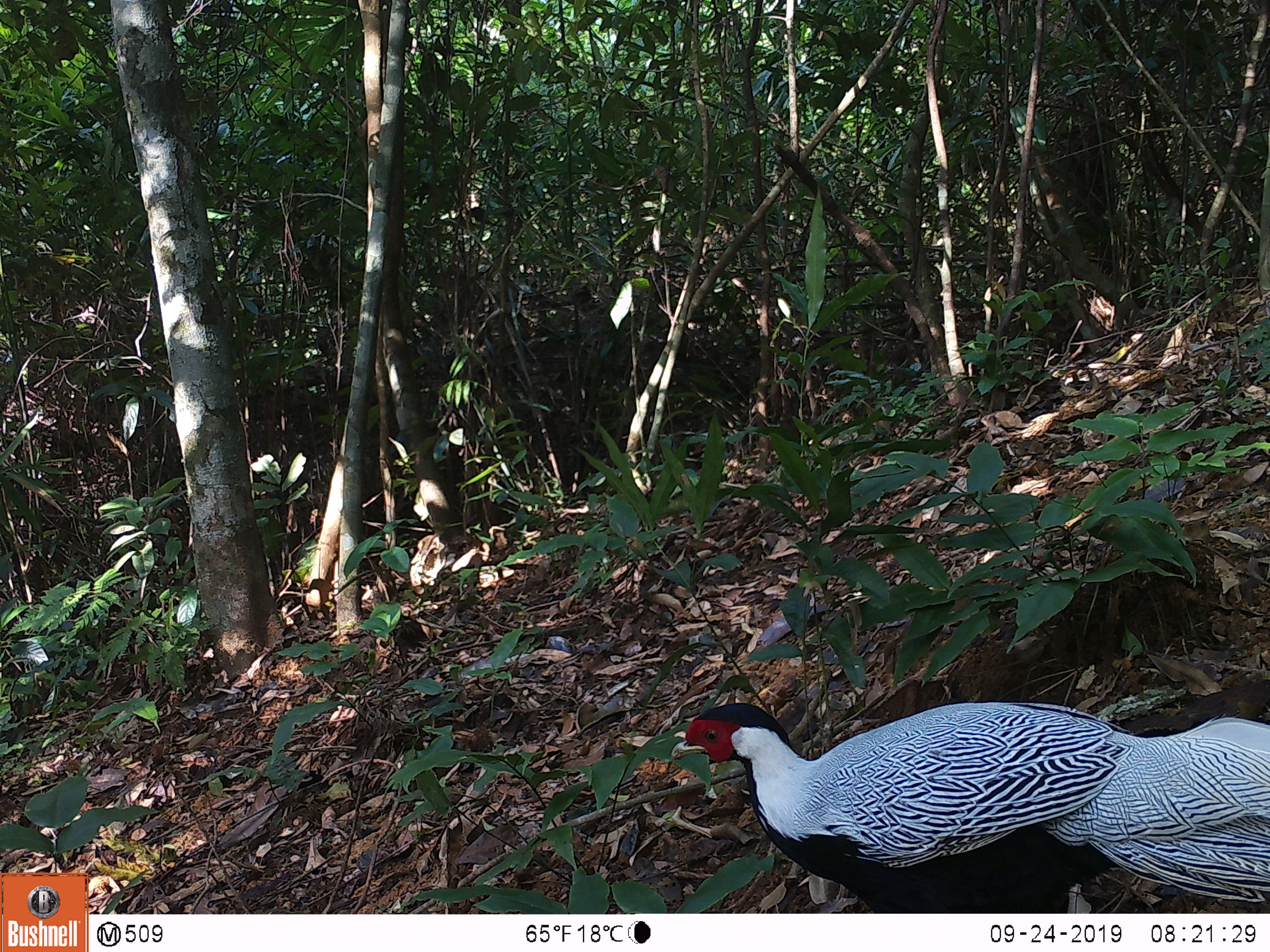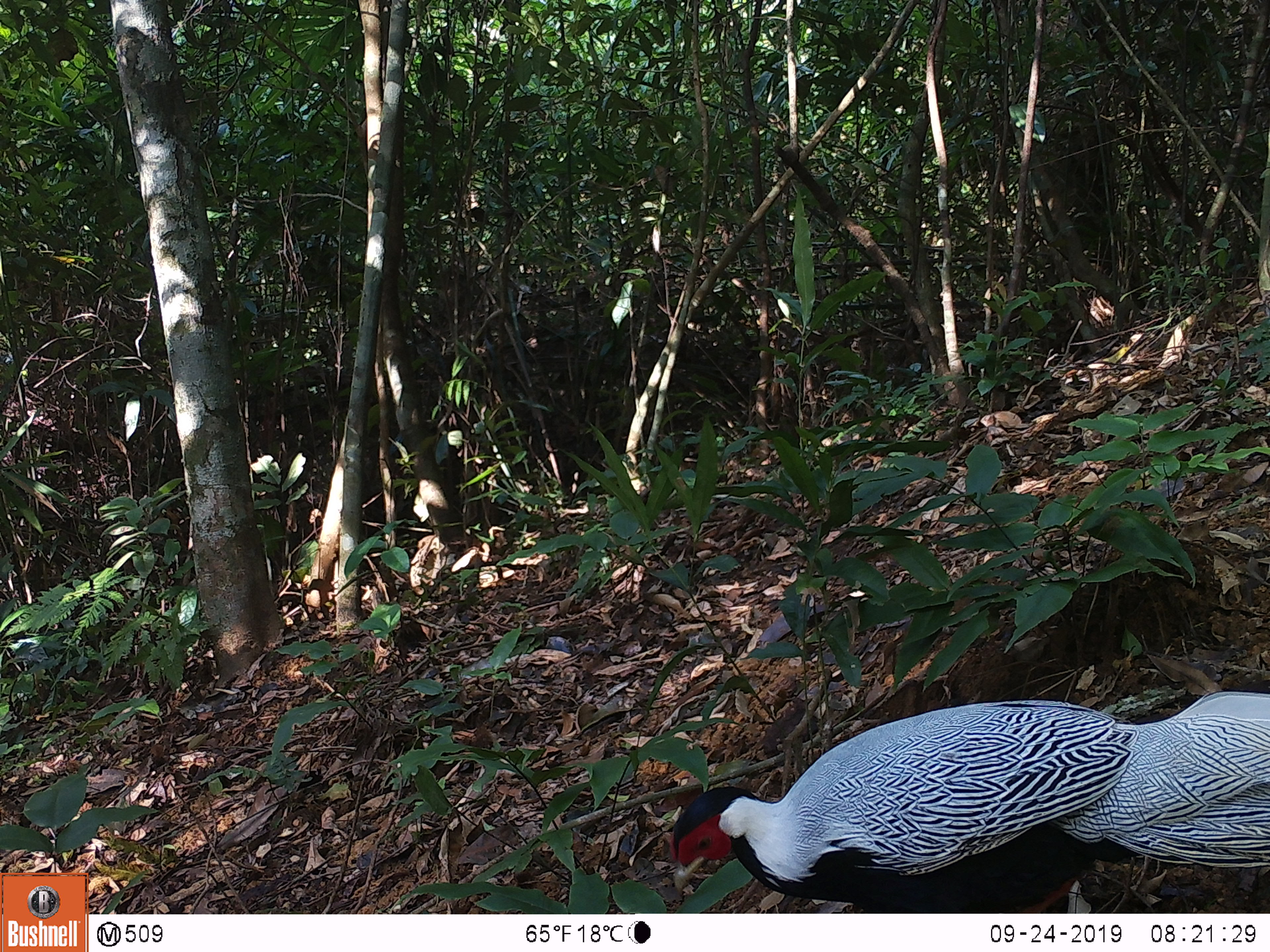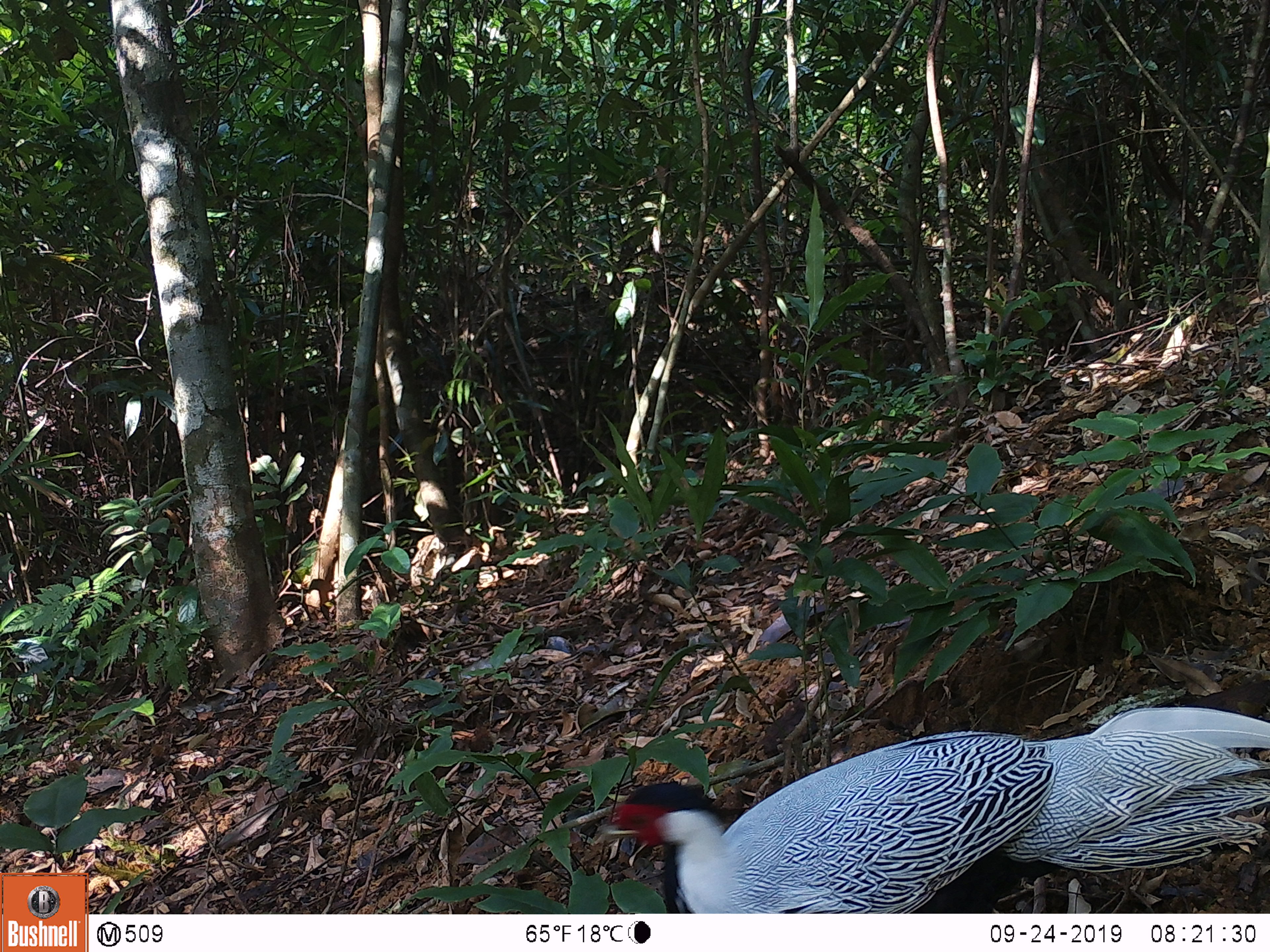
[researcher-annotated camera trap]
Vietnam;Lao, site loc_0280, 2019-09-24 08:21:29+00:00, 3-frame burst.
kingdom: Animalia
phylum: Chordata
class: Aves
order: Galliformes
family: Phasianidae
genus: Lophura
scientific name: Lophura nycthemera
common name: silver pheasant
Silver pheasant (Lophura nycthemera). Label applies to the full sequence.